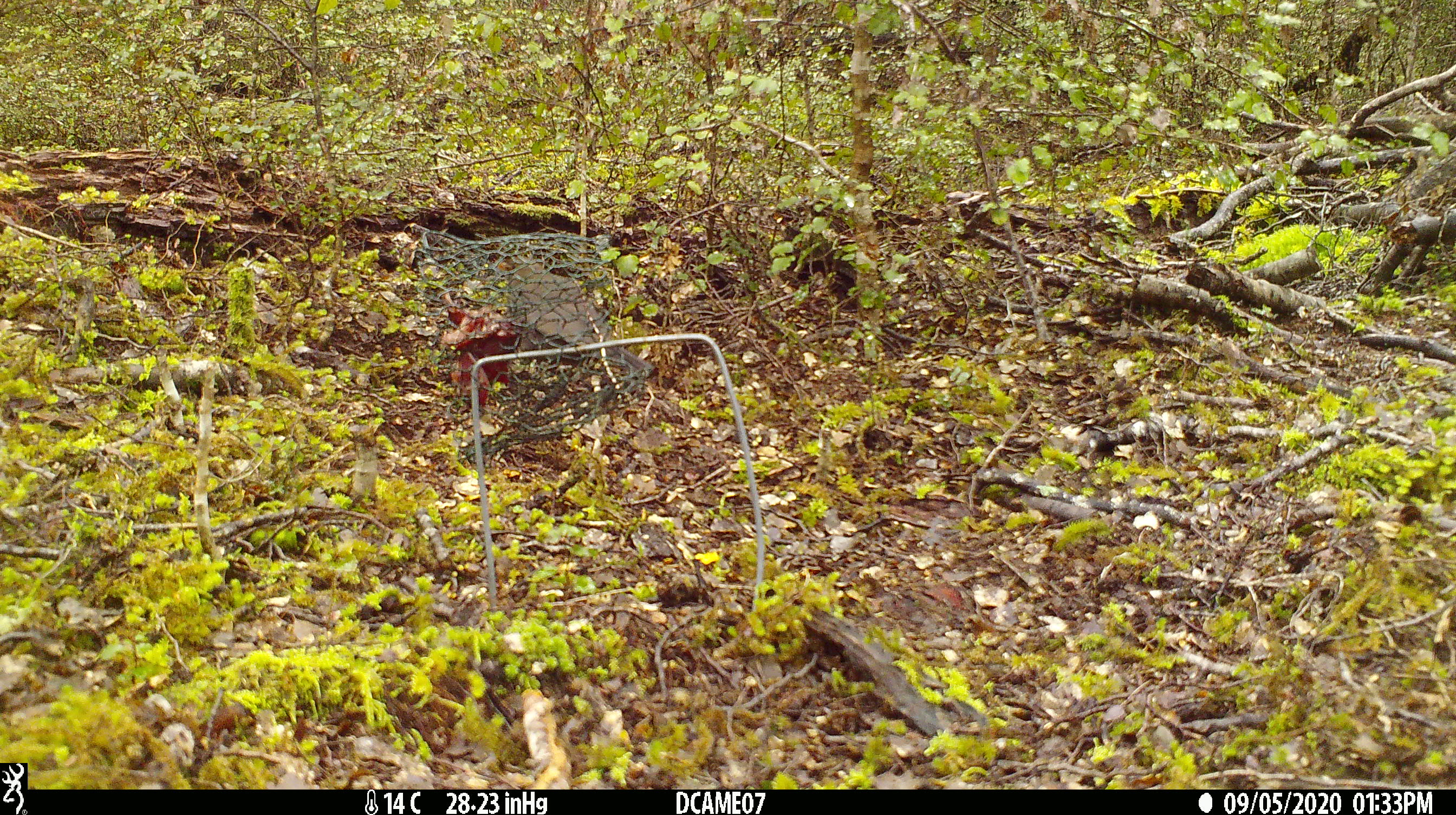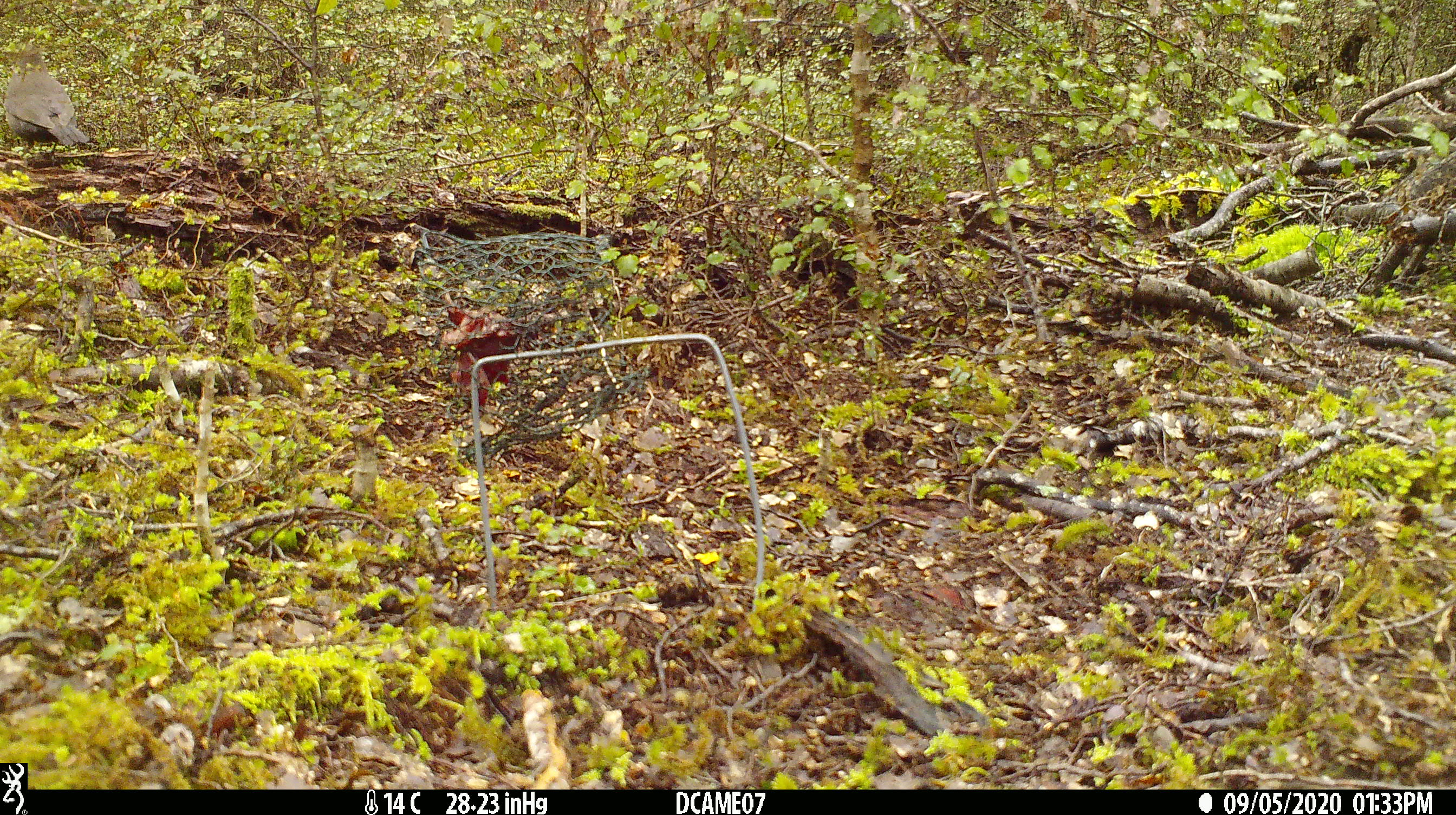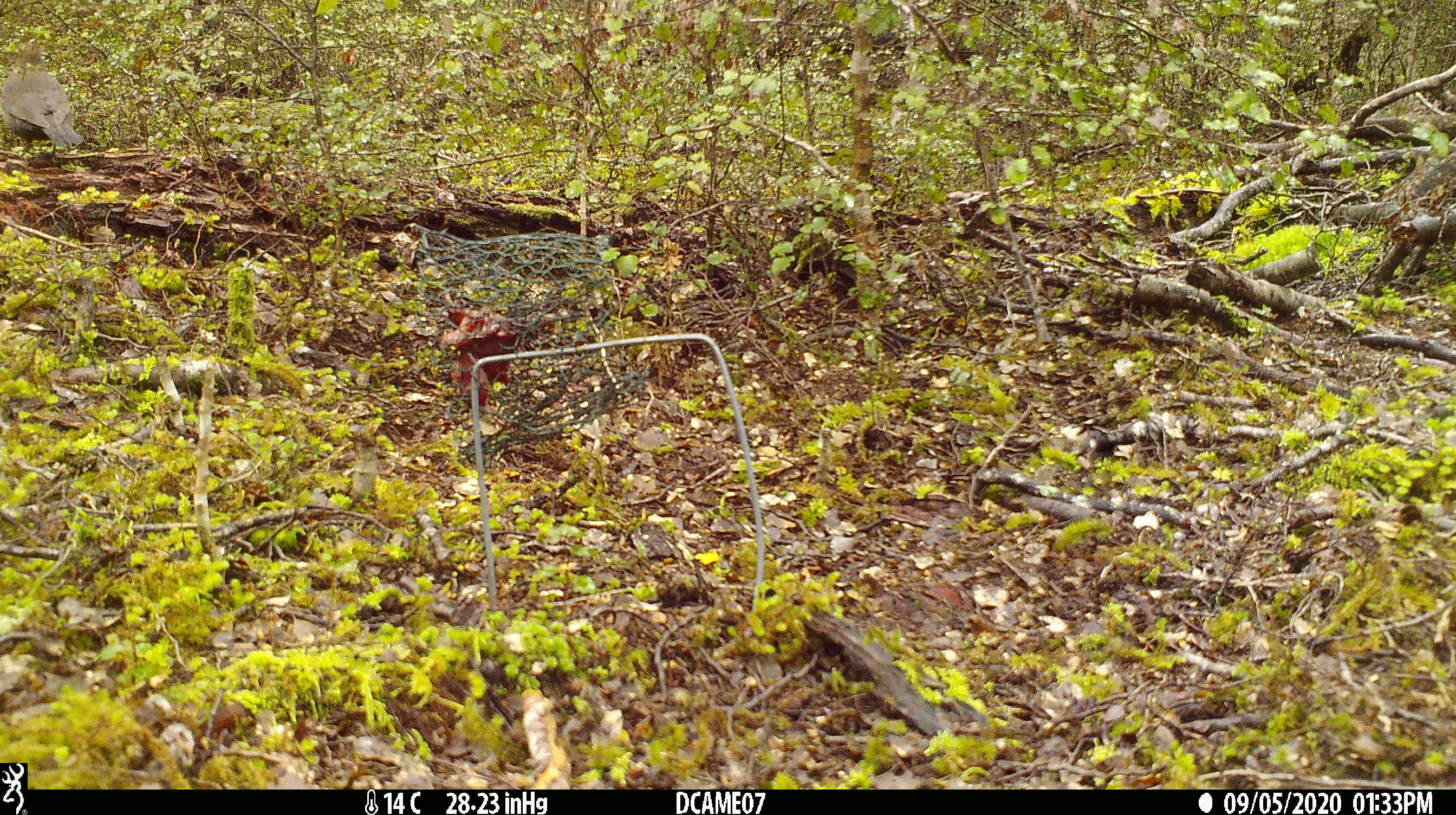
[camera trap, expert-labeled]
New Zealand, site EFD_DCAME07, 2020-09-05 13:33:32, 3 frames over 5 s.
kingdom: Animalia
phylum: Chordata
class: Aves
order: Passeriformes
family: Turdidae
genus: Turdus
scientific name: Turdus merula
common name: eurasian blackbird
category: blackbird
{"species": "blackbird (eurasian blackbird) (Turdus merula)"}